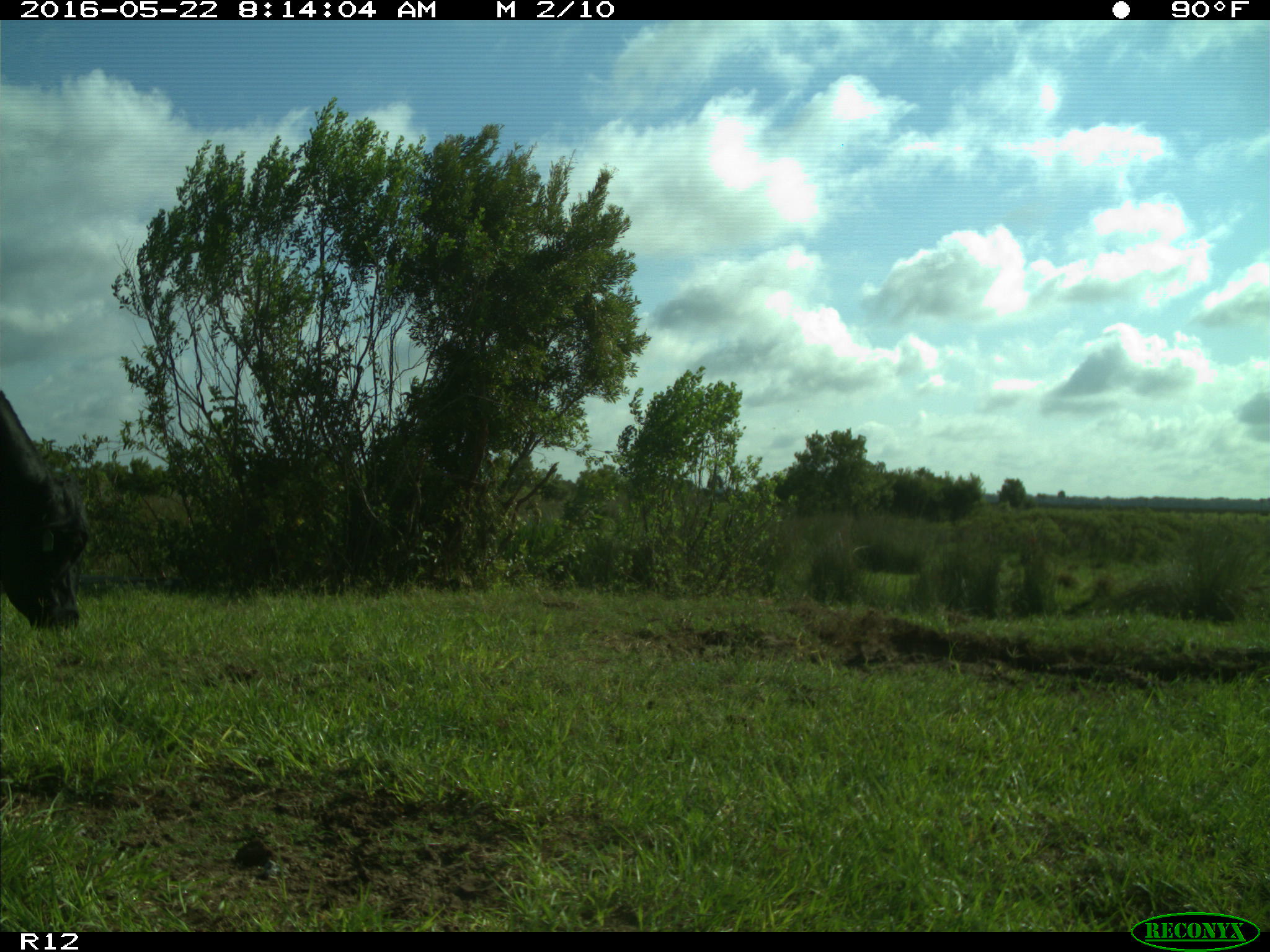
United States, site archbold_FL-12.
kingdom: Animalia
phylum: Chordata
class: Mammalia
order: Artiodactyla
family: Bovidae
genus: Bos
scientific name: Bos taurus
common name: domestic cow